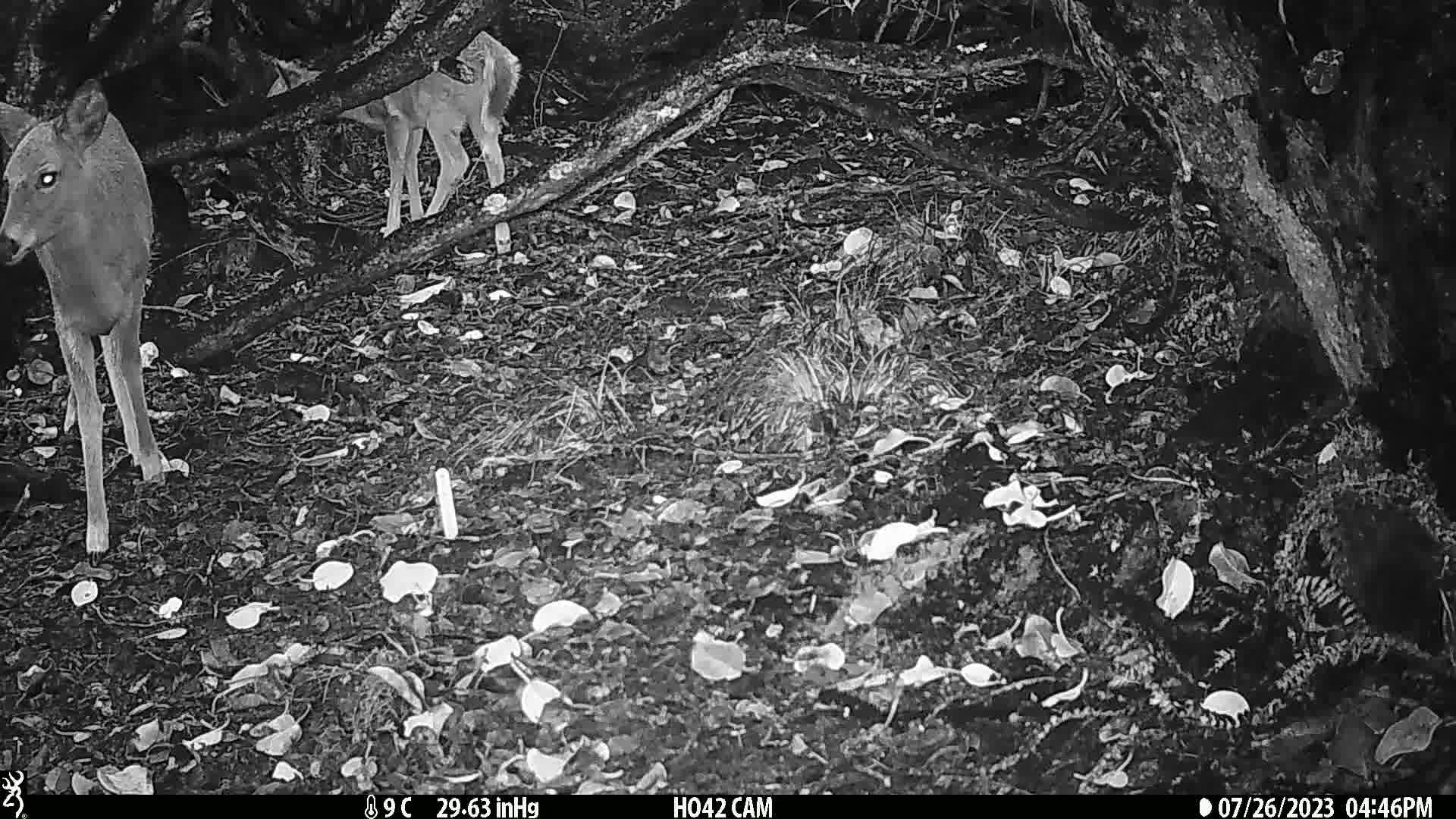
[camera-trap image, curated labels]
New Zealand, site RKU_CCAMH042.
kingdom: Animalia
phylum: Chordata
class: Mammalia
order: Artiodactyla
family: Cervidae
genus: Odocoileus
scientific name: Odocoileus virginianus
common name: white-tailed deer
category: white tailed deer